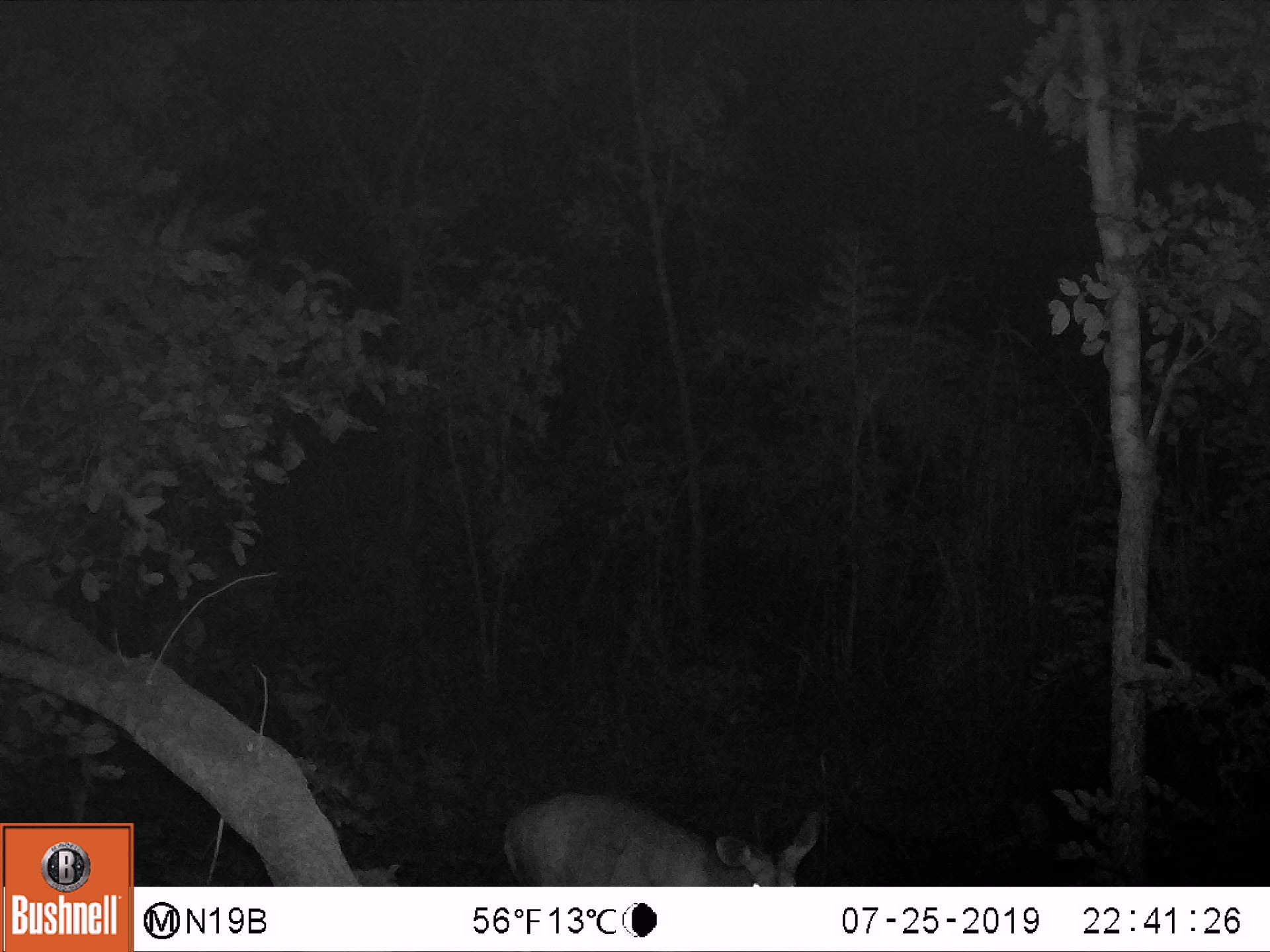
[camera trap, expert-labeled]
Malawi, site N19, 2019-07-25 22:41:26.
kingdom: Animalia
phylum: Chordata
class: Mammalia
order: Artiodactyla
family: Bovidae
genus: Tragelaphus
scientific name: Tragelaphus sylvaticus sylvaticus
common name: cape bushbuck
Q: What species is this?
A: Cape bushbuck (Tragelaphus sylvaticus sylvaticus).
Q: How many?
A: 1.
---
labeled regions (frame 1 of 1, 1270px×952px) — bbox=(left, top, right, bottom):
cape bushbuck: bbox=(499, 775, 827, 885)